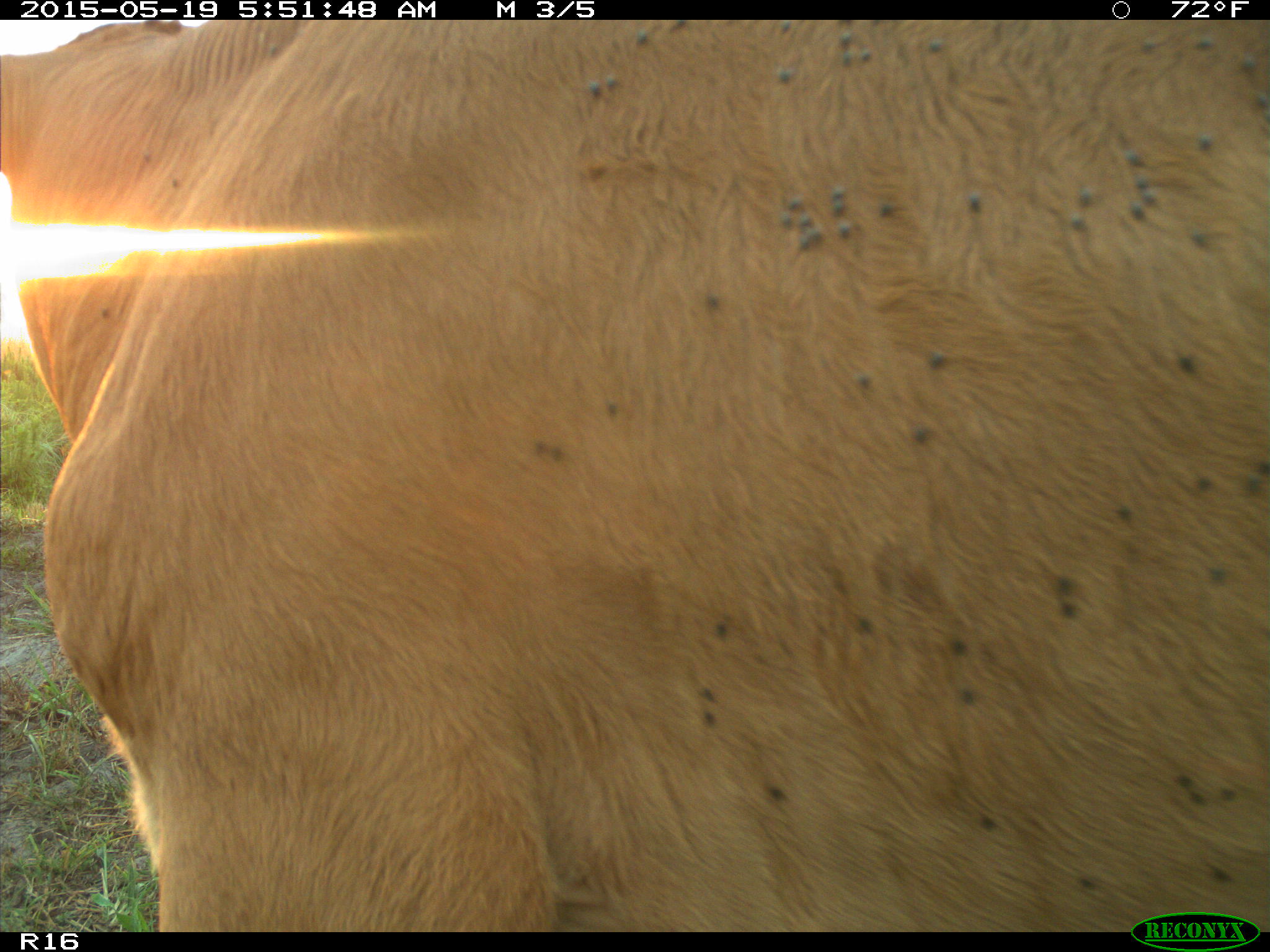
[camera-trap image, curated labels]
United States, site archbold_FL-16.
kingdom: Animalia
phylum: Chordata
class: Mammalia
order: Artiodactyla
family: Bovidae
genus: Bos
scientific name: Bos taurus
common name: domestic cow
Bos taurus (domestic cow).